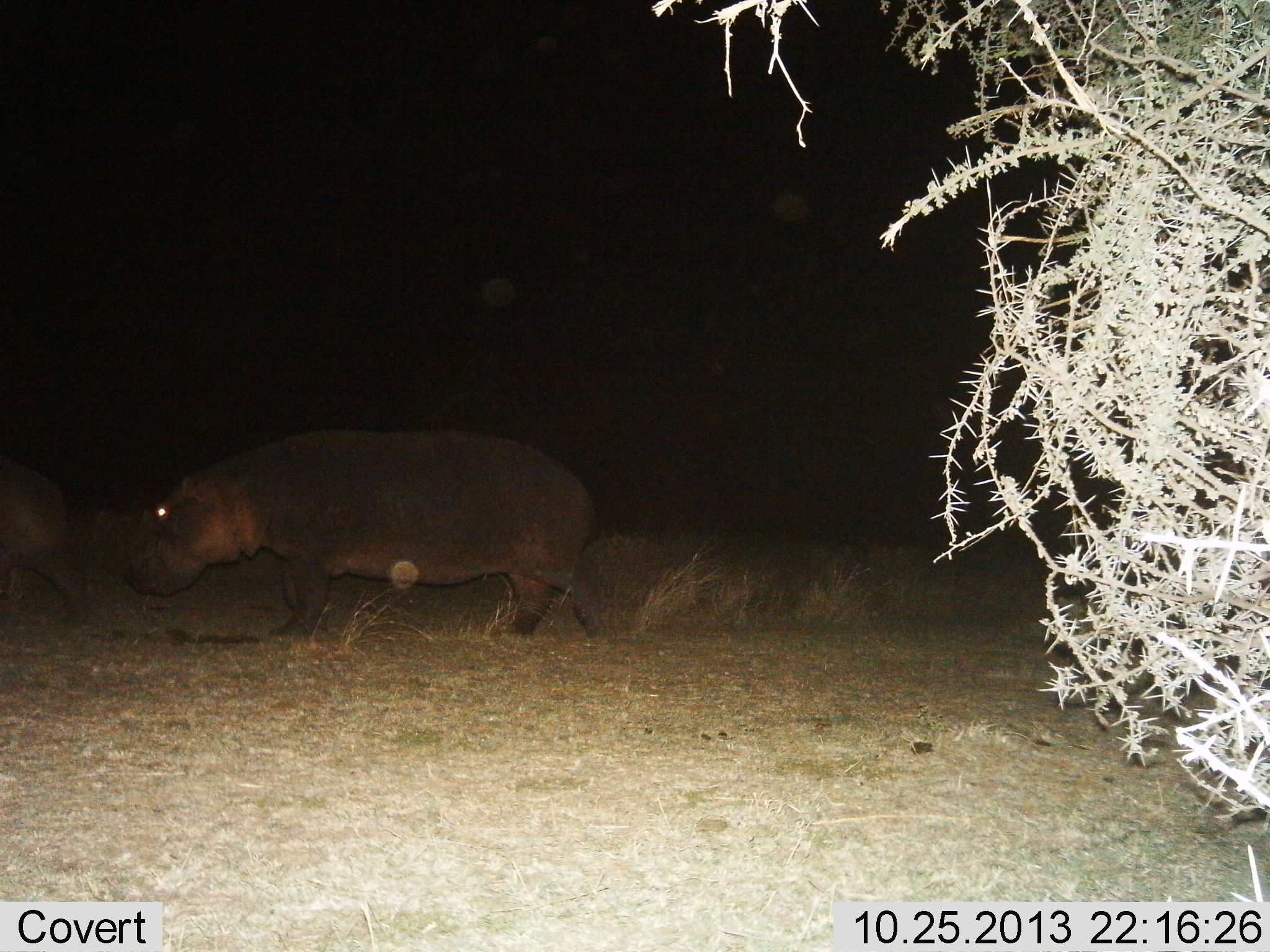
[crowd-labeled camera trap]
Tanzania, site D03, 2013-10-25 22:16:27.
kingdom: Animalia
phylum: Chordata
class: Mammalia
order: Artiodactyla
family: Hippopotamidae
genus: Hippopotamus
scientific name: Hippopotamus amphibius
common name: hippopotamus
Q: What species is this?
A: Hippopotamus (Hippopotamus amphibius).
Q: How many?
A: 2.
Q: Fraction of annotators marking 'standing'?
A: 0%.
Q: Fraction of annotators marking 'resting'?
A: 0%.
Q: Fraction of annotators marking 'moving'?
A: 100%.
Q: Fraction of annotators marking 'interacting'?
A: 0%.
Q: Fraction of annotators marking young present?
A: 0%.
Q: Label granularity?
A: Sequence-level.